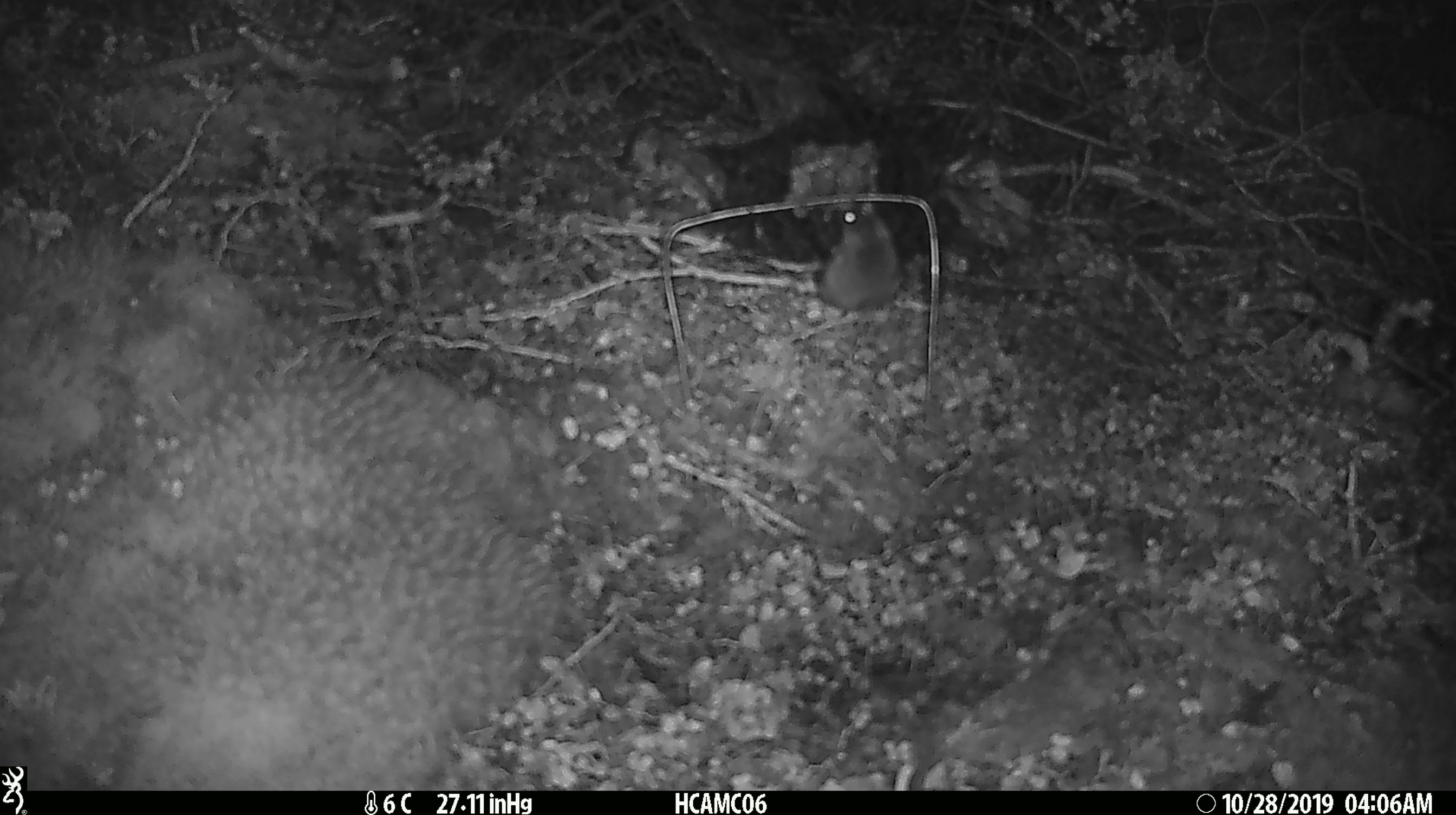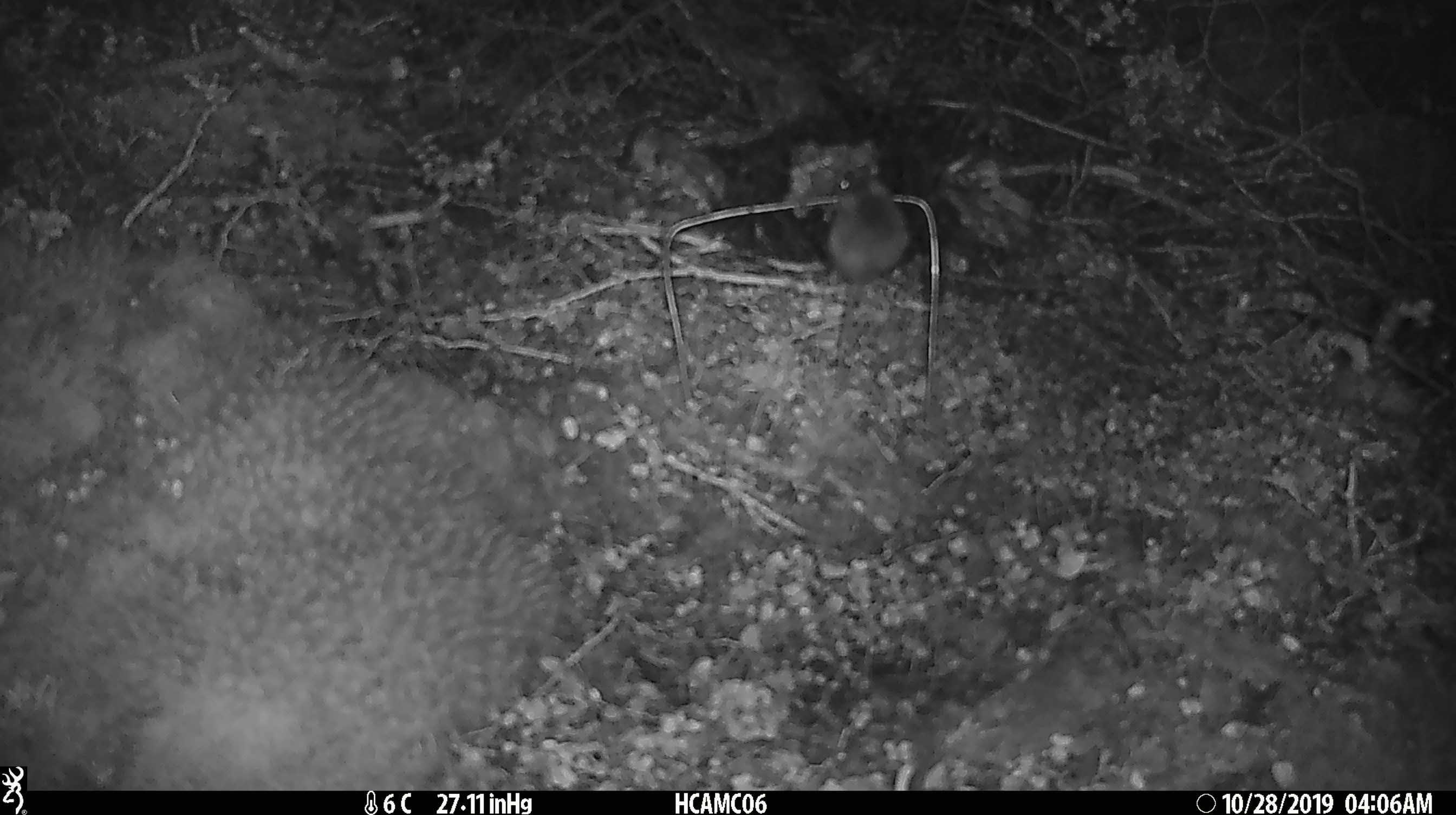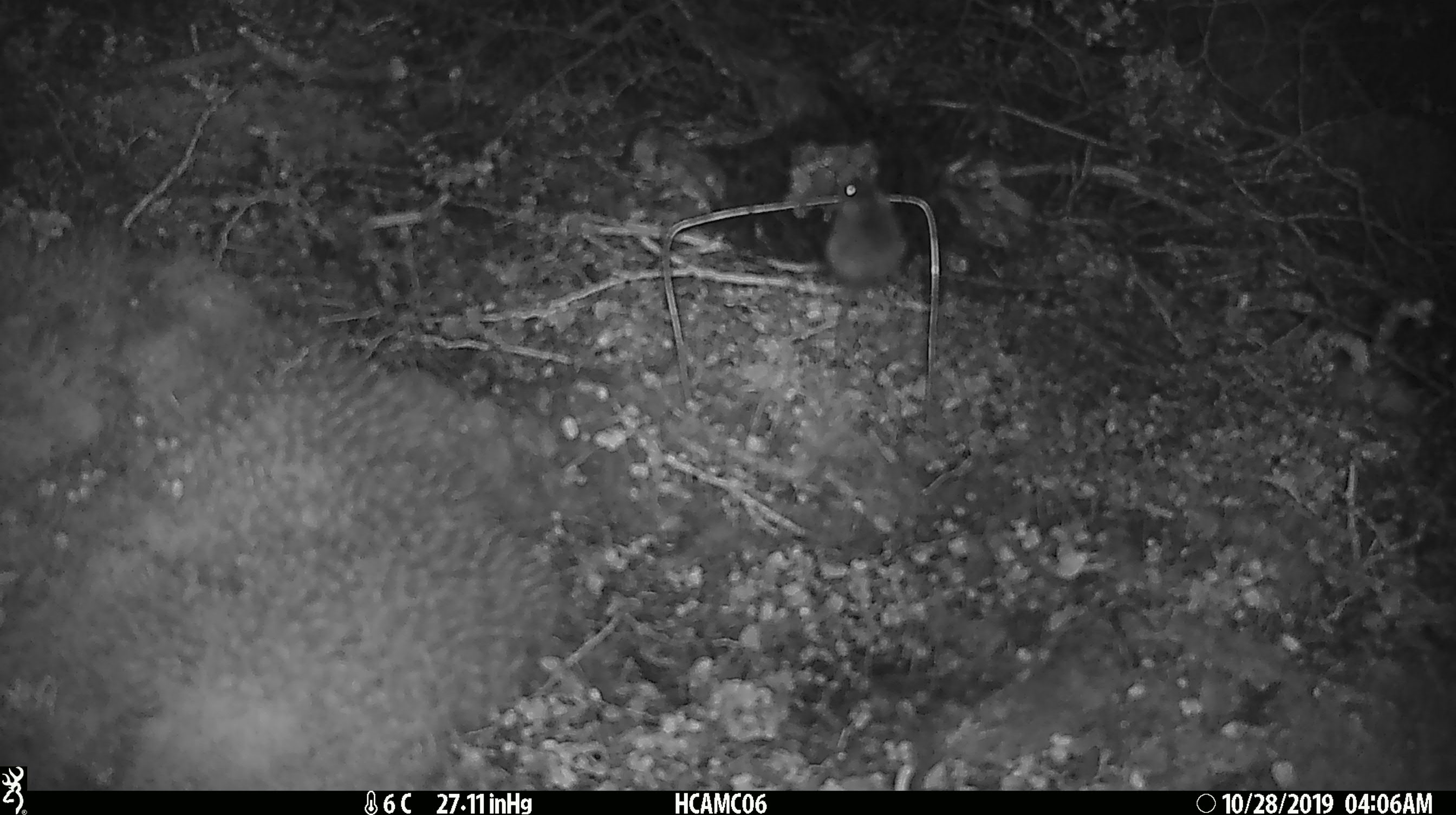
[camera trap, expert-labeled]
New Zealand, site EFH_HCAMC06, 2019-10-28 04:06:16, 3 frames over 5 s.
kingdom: Animalia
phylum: Chordata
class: Mammalia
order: Rodentia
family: Muridae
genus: Mus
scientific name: Mus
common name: mouse